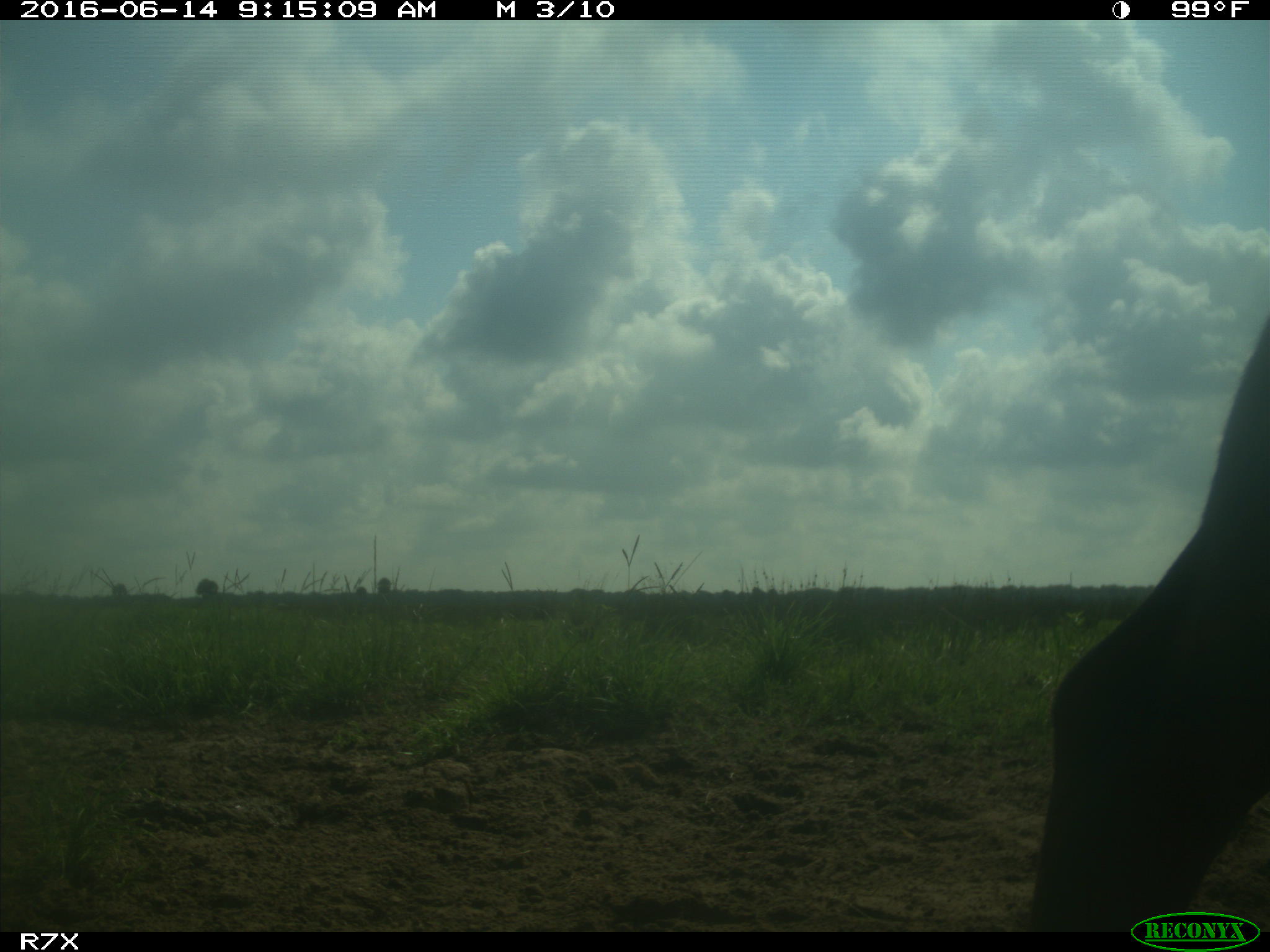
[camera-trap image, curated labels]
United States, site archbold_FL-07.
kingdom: Animalia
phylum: Chordata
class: Mammalia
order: Artiodactyla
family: Bovidae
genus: Bos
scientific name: Bos taurus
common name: domestic cow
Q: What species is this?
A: Bos taurus (domestic cow).